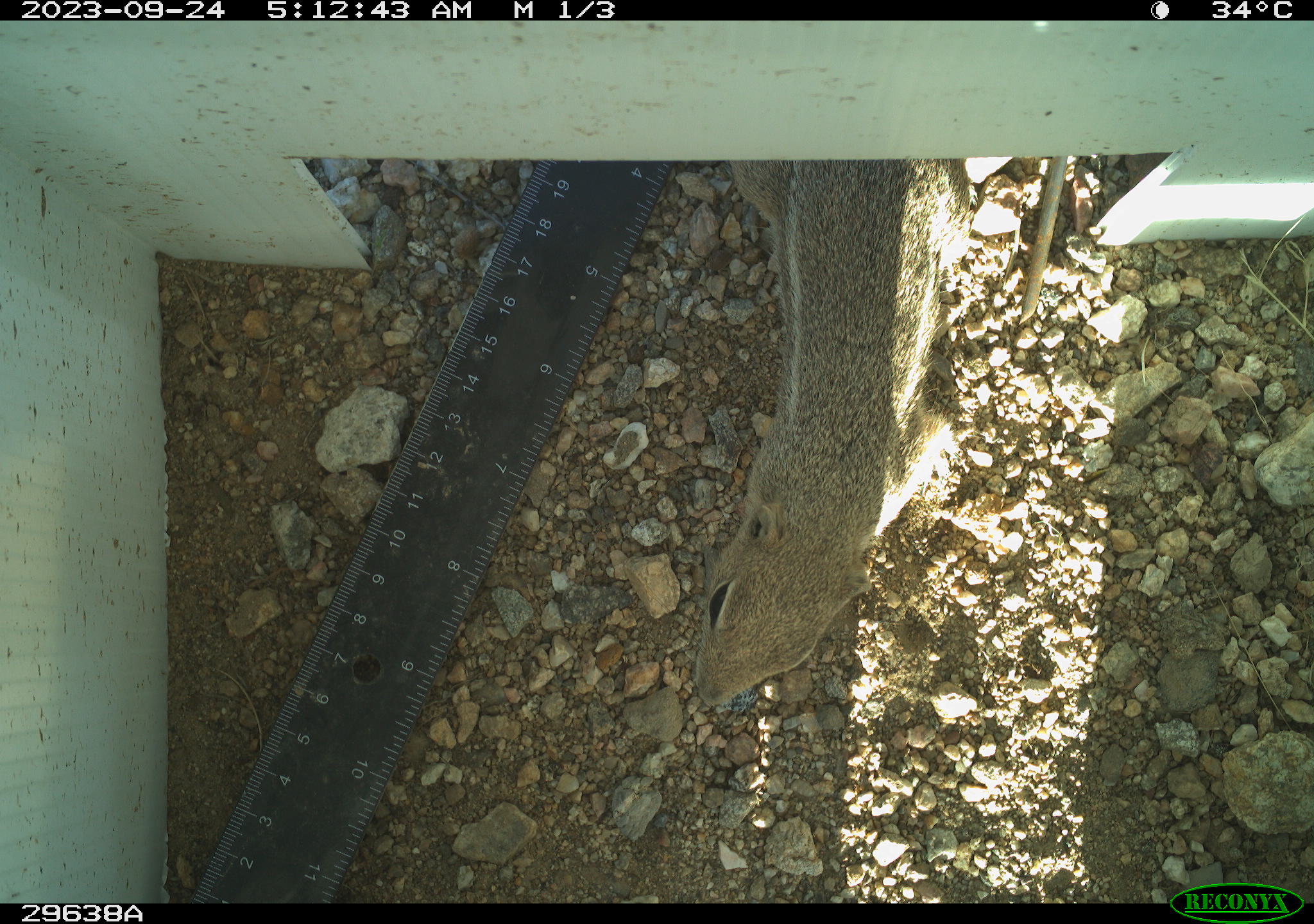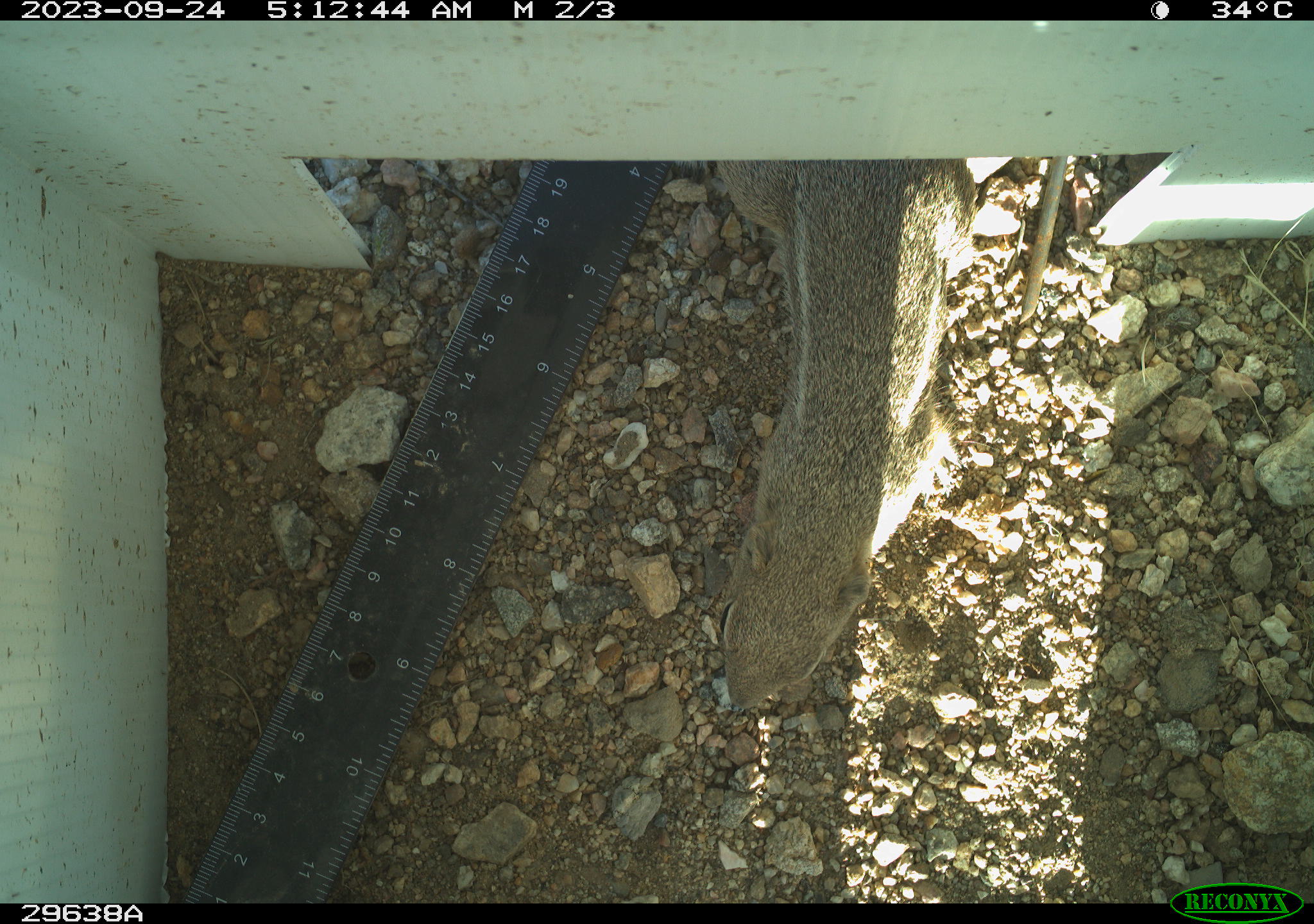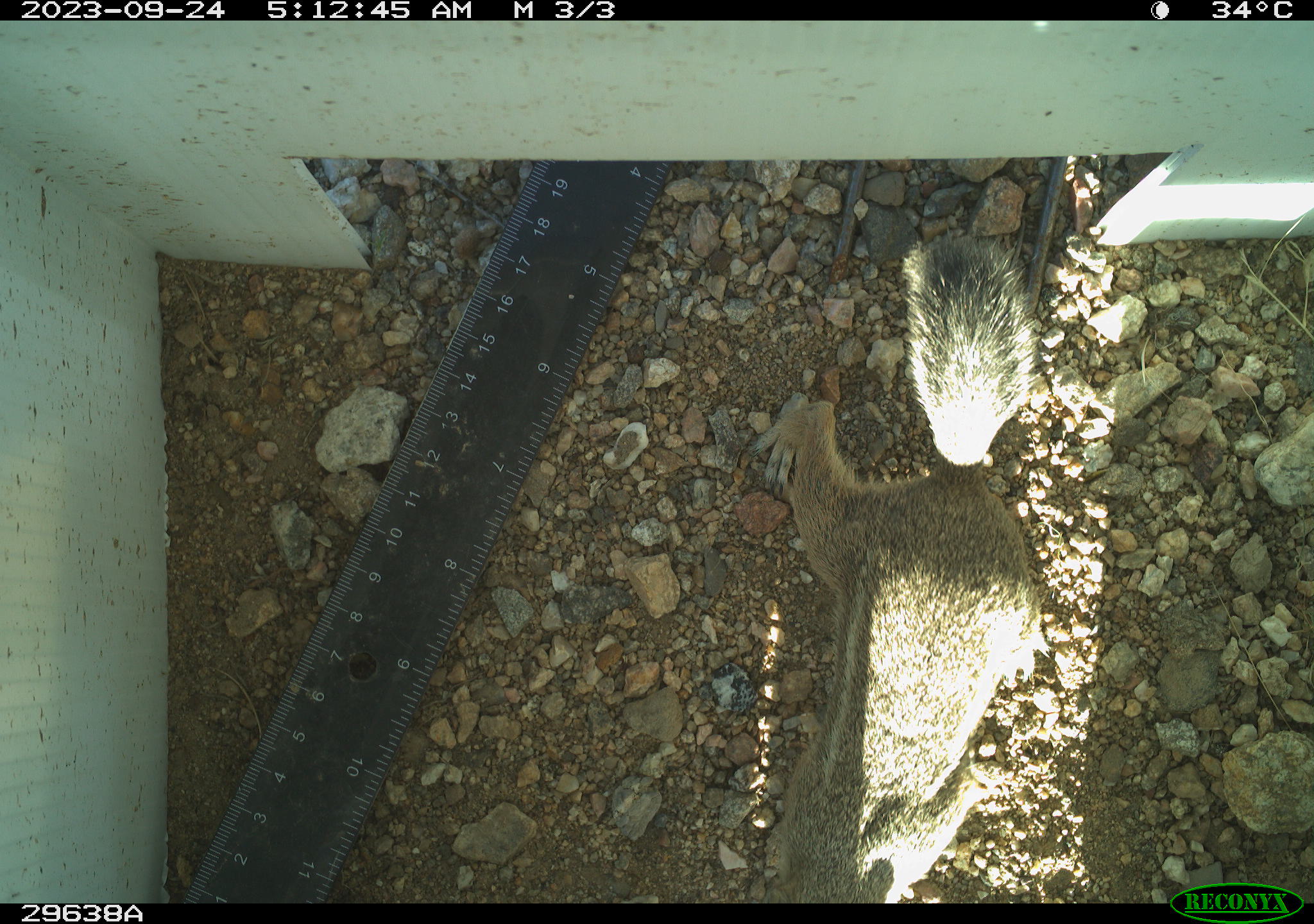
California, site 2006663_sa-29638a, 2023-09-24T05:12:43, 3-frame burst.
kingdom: Animalia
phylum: Chordata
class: Mammalia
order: Rodentia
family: Sciuridae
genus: Ammospermophilus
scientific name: Ammospermophilus leucurus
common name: white-tailed antelope squirrel